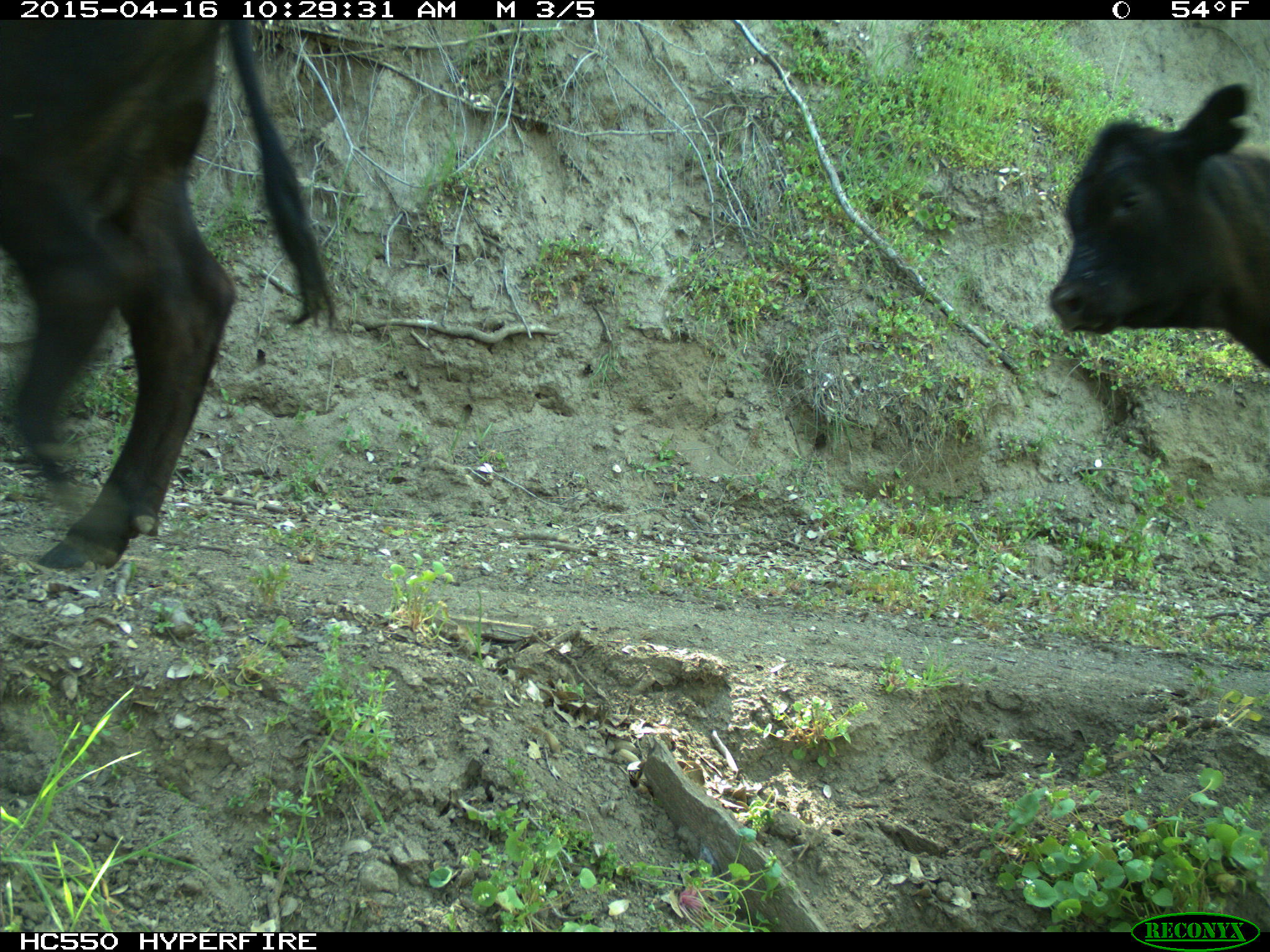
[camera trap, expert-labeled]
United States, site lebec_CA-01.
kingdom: Animalia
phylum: Chordata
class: Mammalia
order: Artiodactyla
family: Bovidae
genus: Bos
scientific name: Bos taurus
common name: domestic cow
Bos taurus (domestic cow).